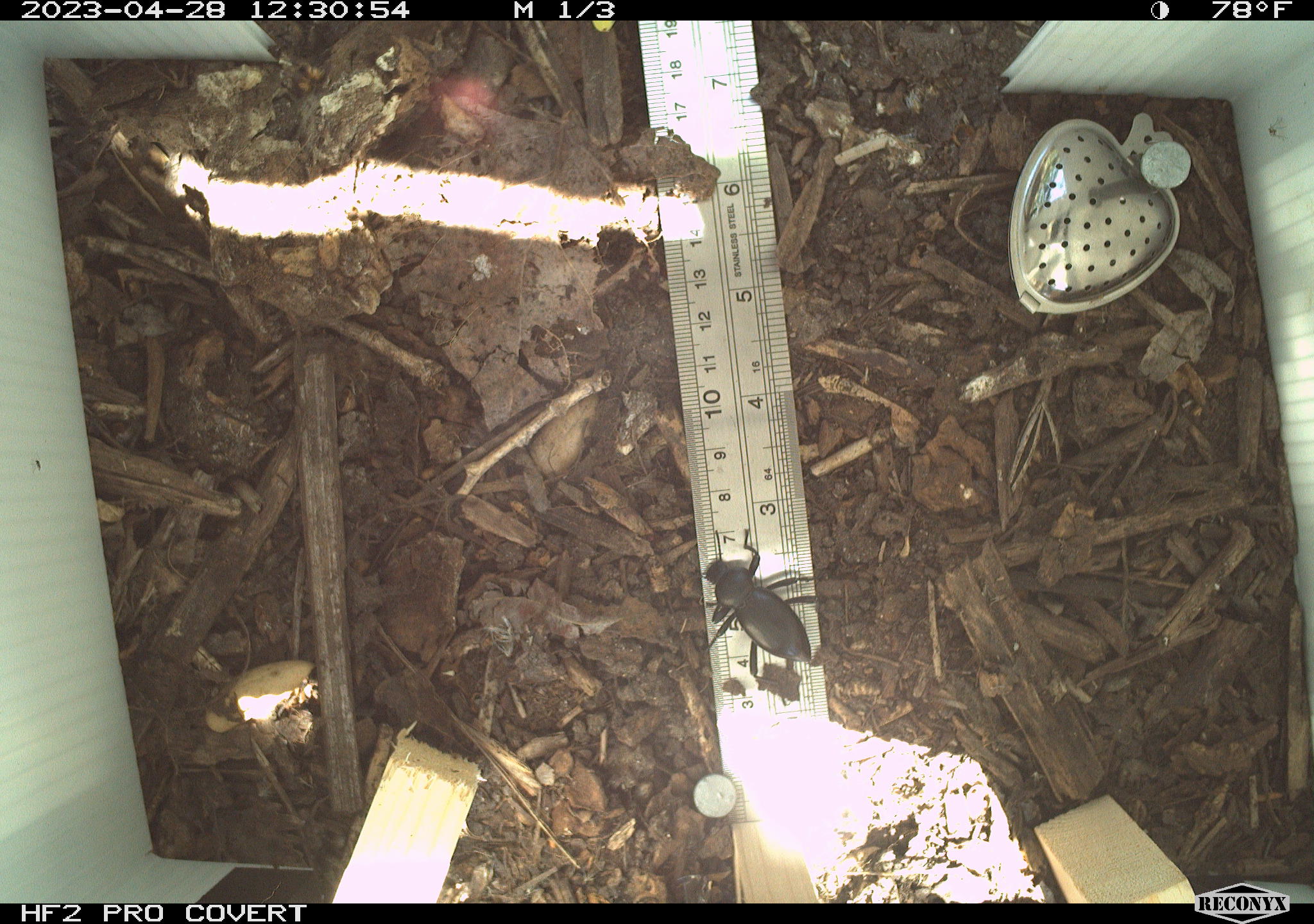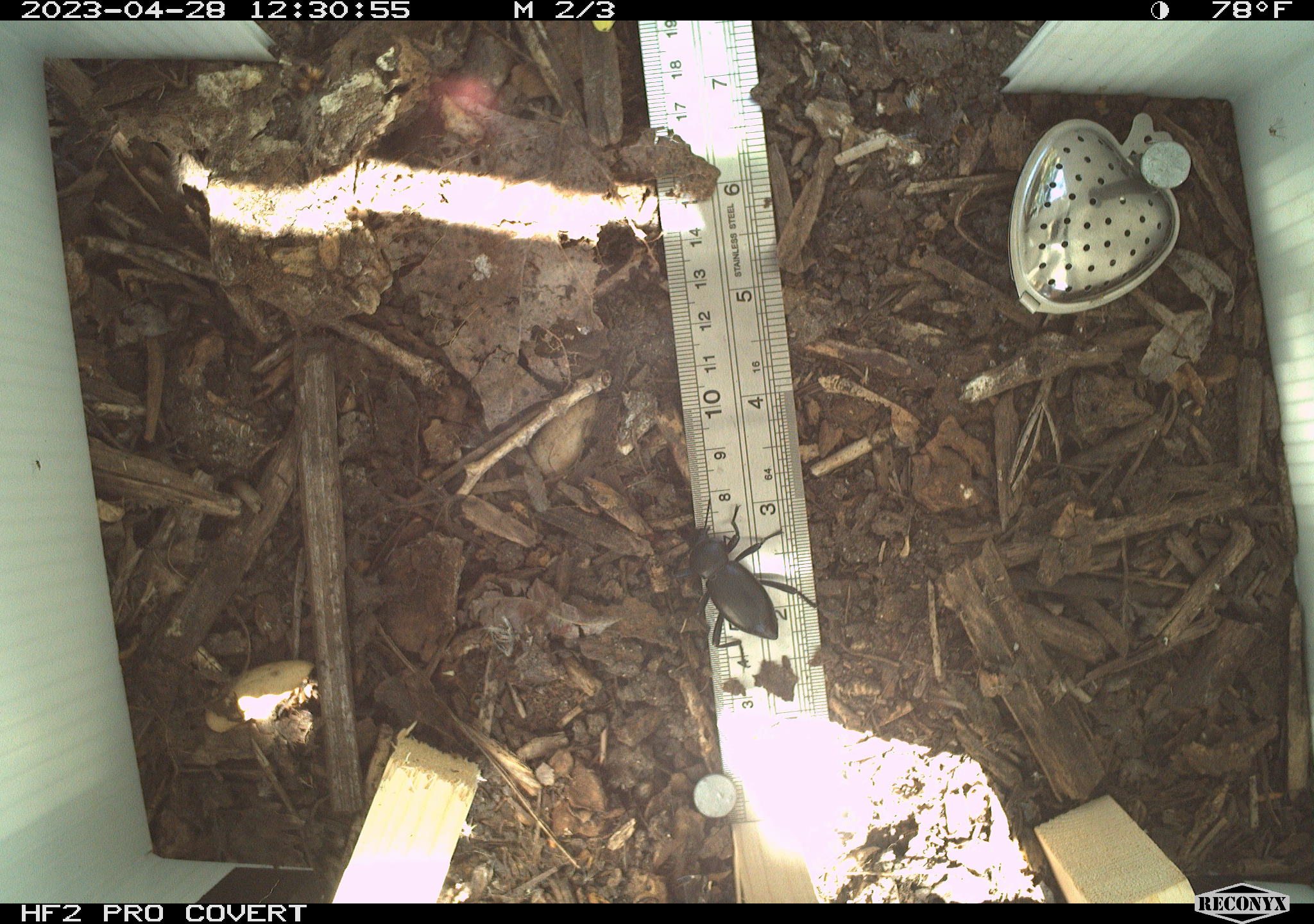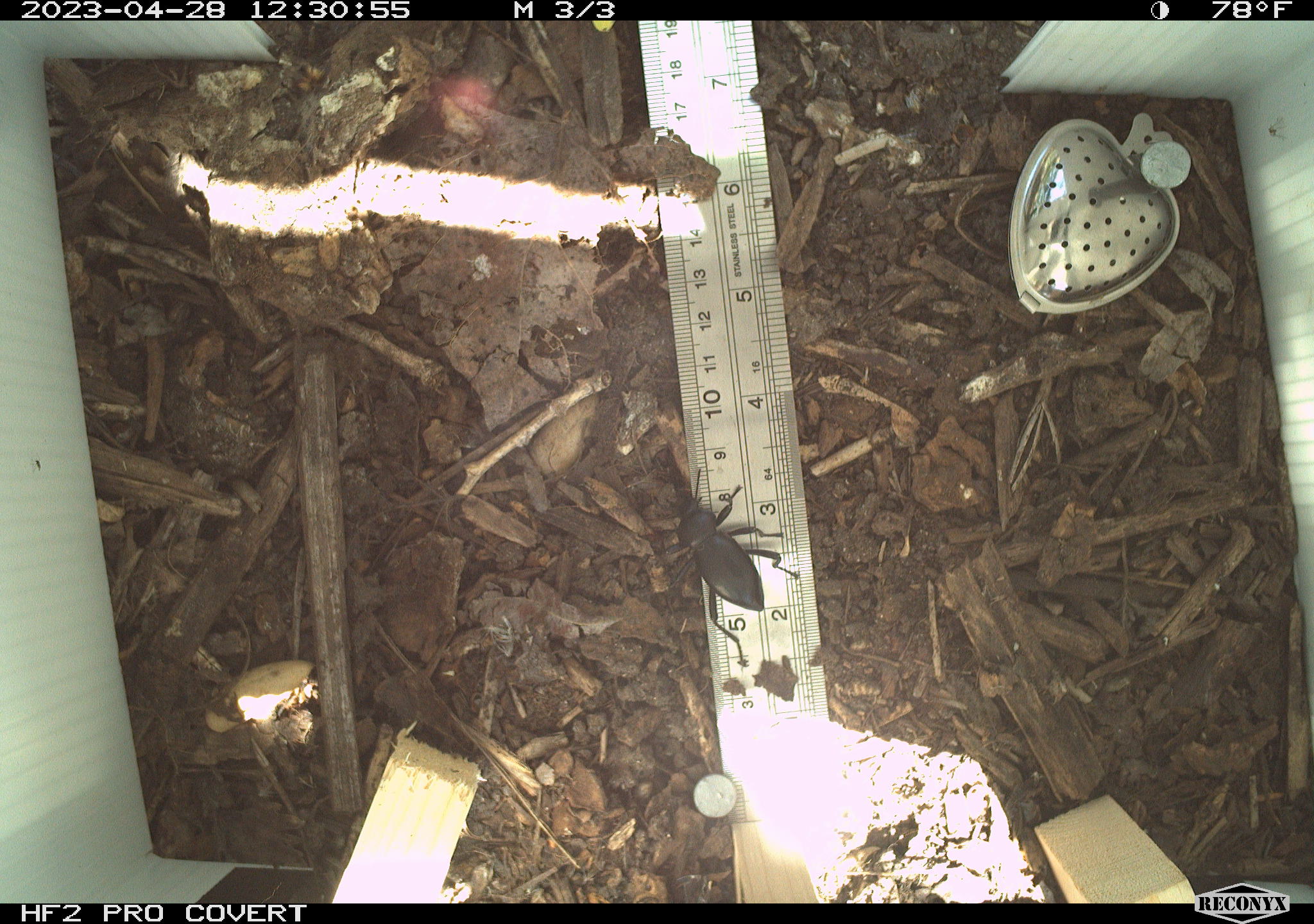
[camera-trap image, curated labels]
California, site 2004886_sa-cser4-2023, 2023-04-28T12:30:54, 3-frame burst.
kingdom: Animalia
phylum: Arthropoda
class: Insecta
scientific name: Insecta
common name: insect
Insect (Insecta).